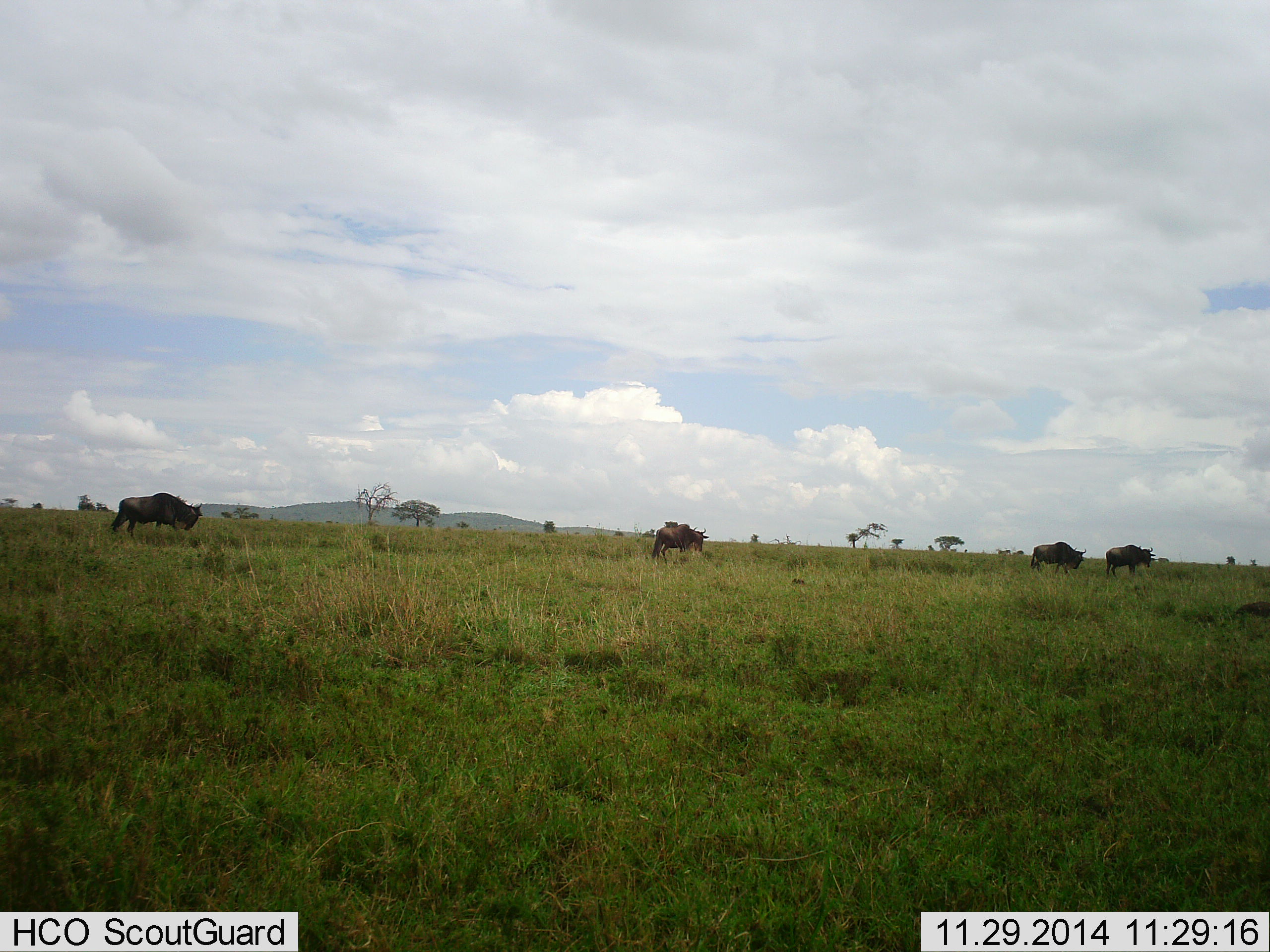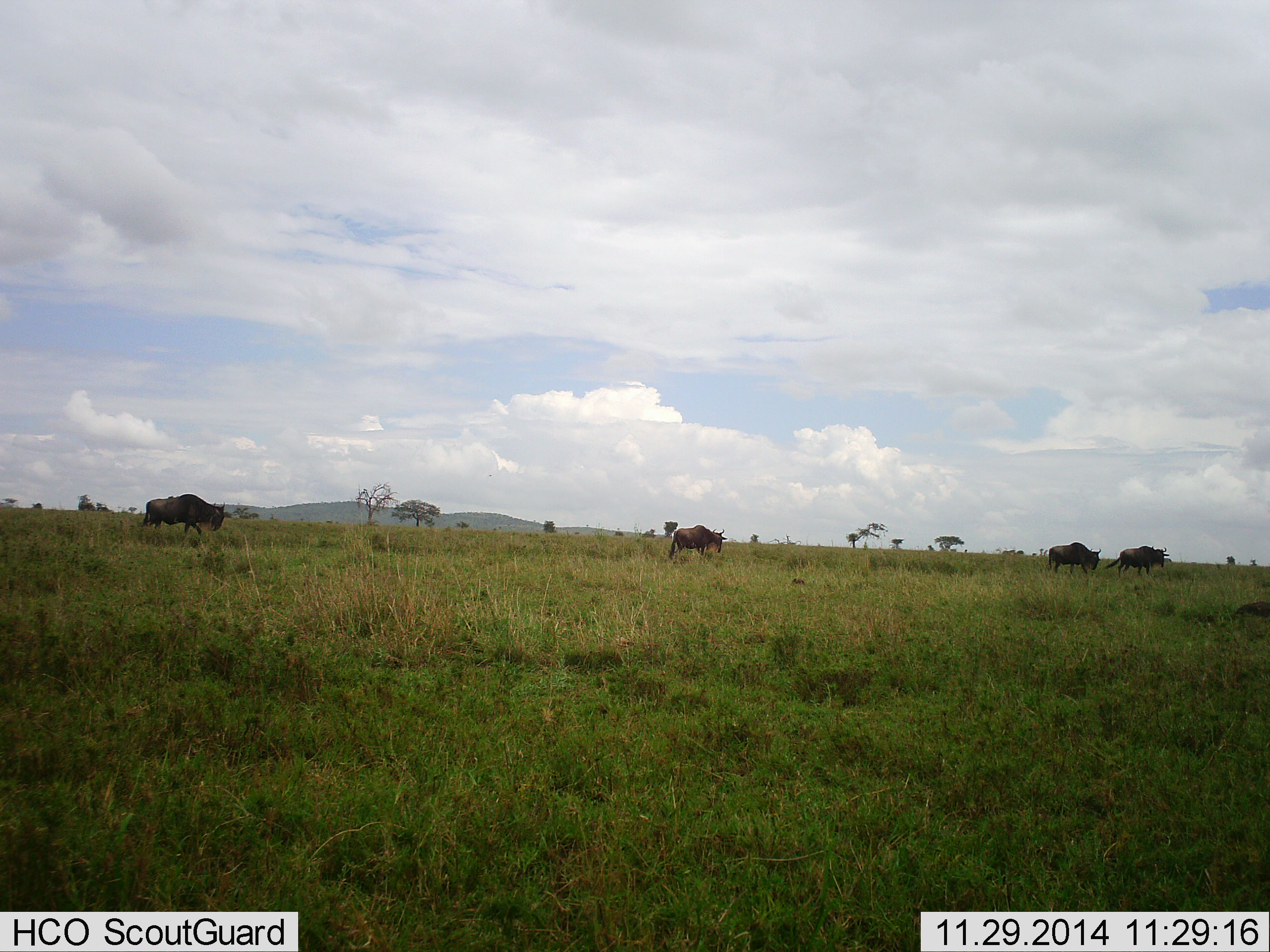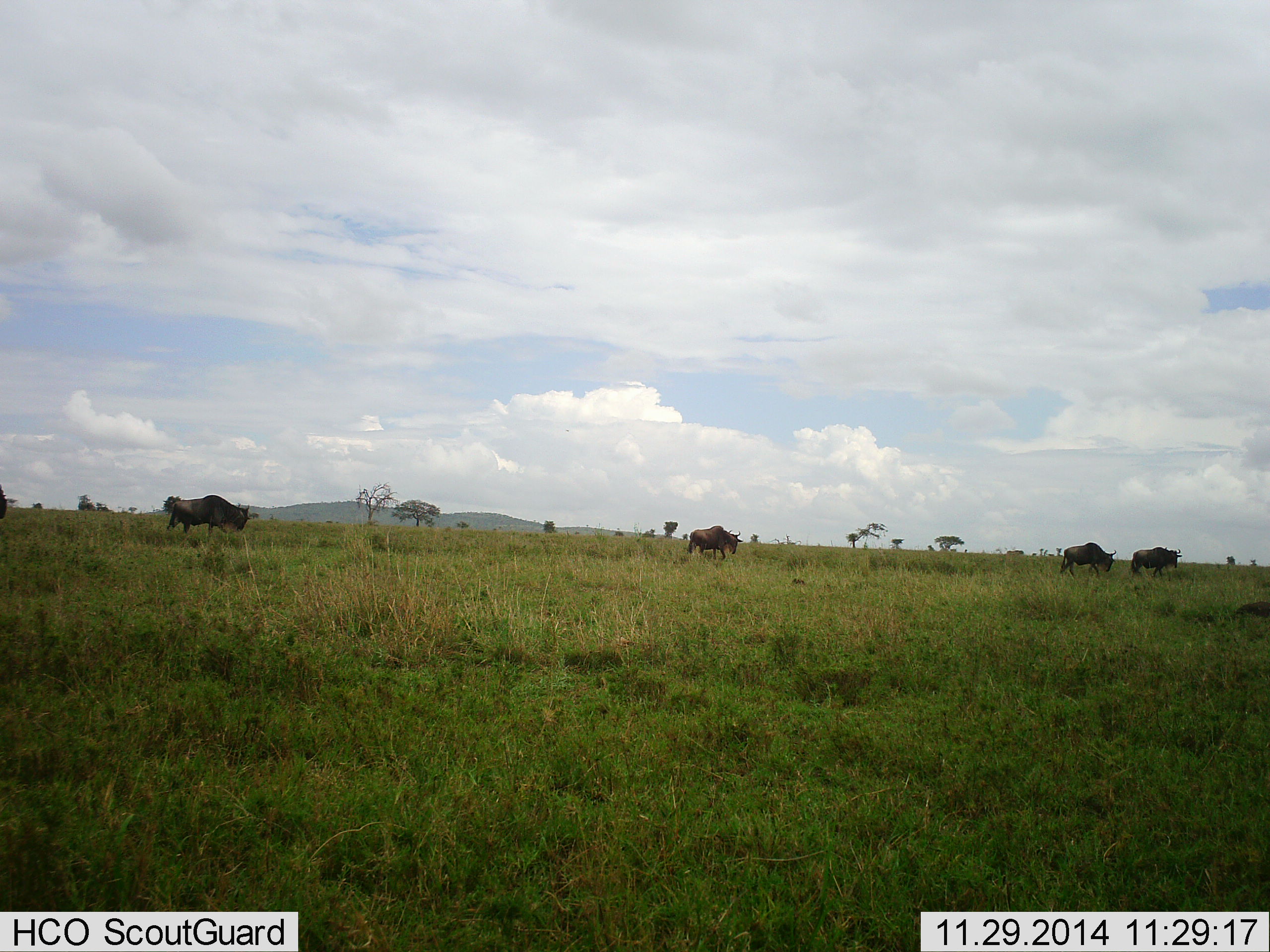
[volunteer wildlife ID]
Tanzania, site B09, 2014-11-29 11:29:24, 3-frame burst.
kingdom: Animalia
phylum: Chordata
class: Mammalia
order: Artiodactyla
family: Bovidae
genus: Connochaetes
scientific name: Connochaetes taurinus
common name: blue wildebeest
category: wildebeest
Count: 4.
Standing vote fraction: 10%.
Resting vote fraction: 0%.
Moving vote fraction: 100%.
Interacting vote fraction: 0%.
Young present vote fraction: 0%.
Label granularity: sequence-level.